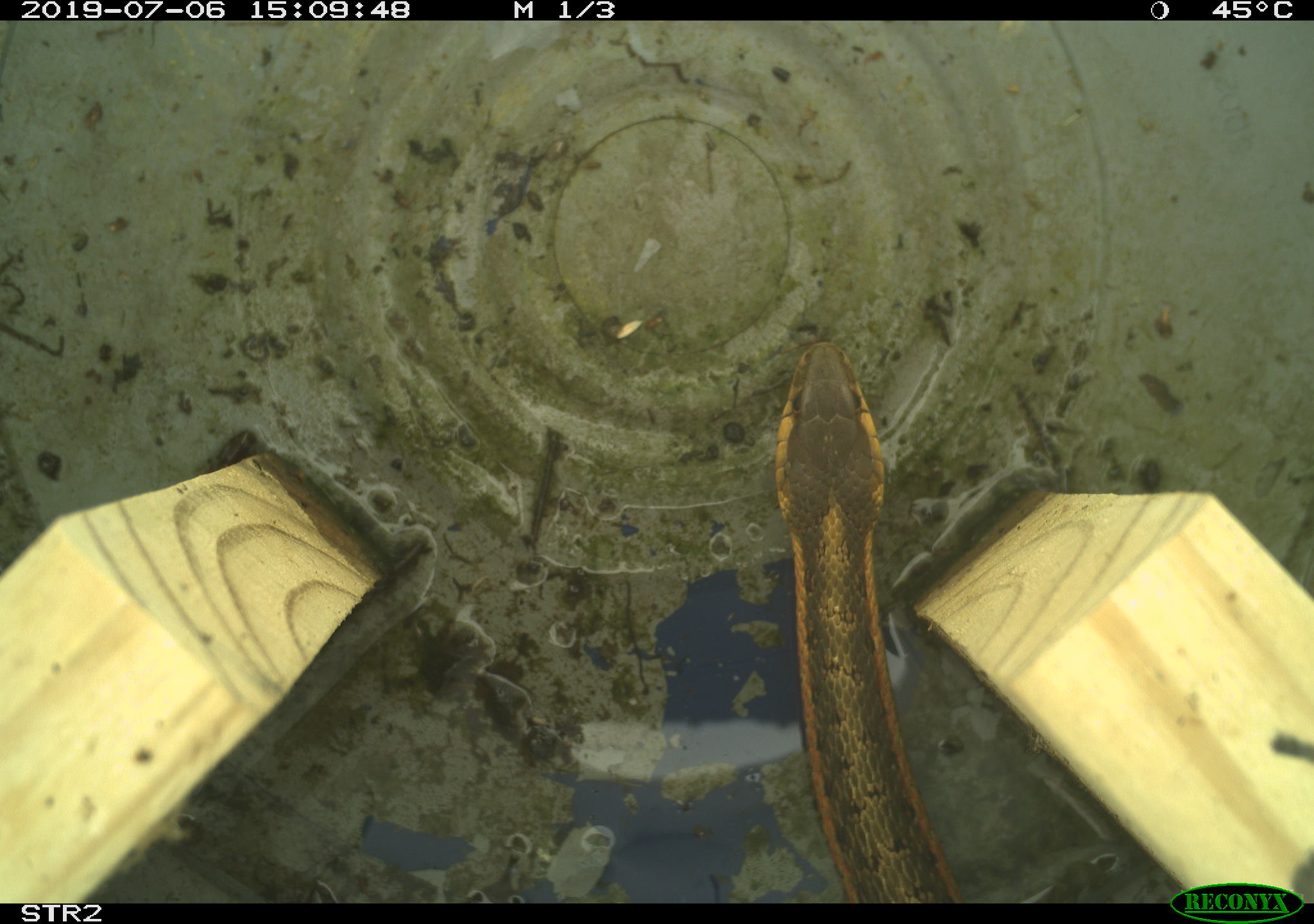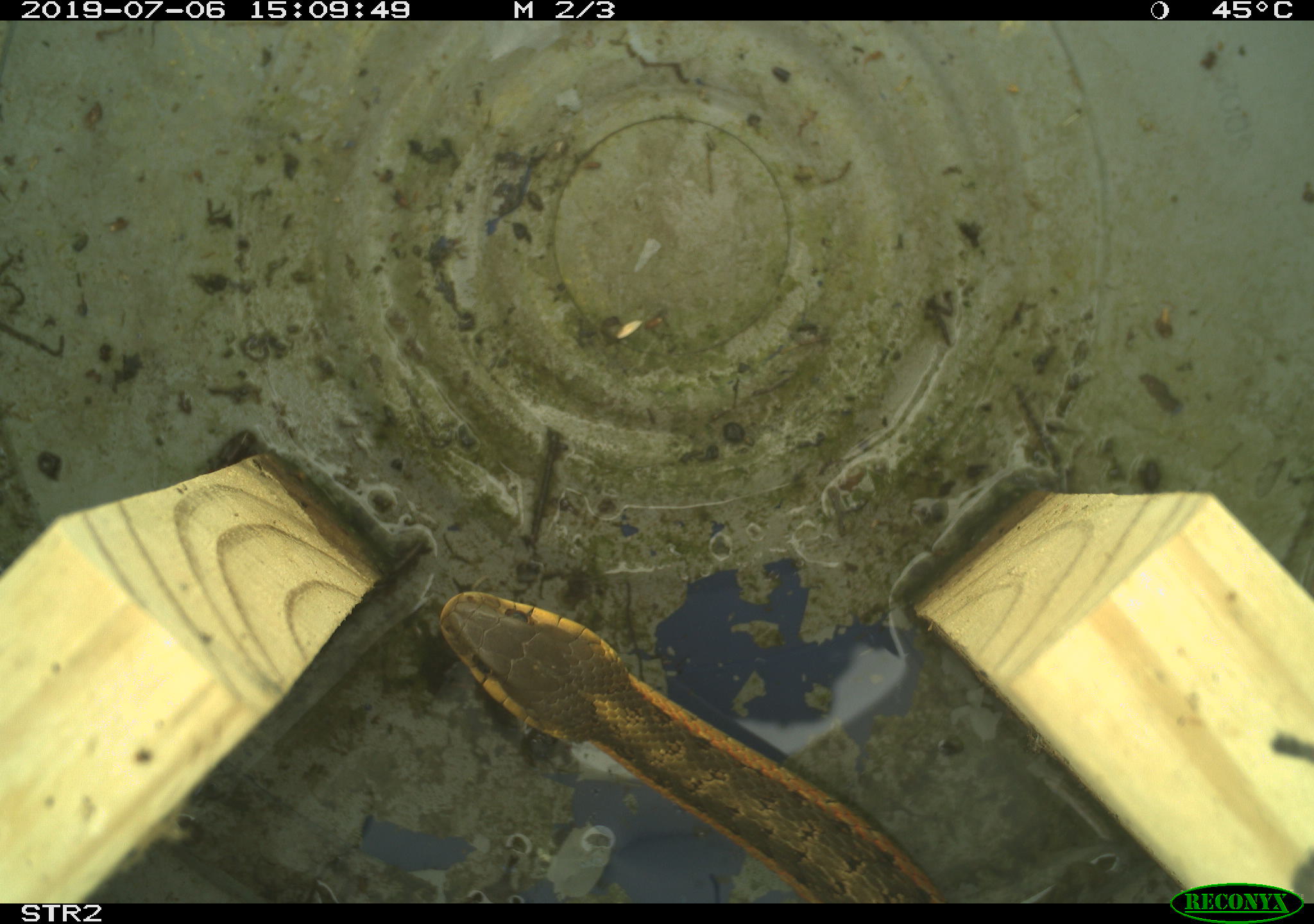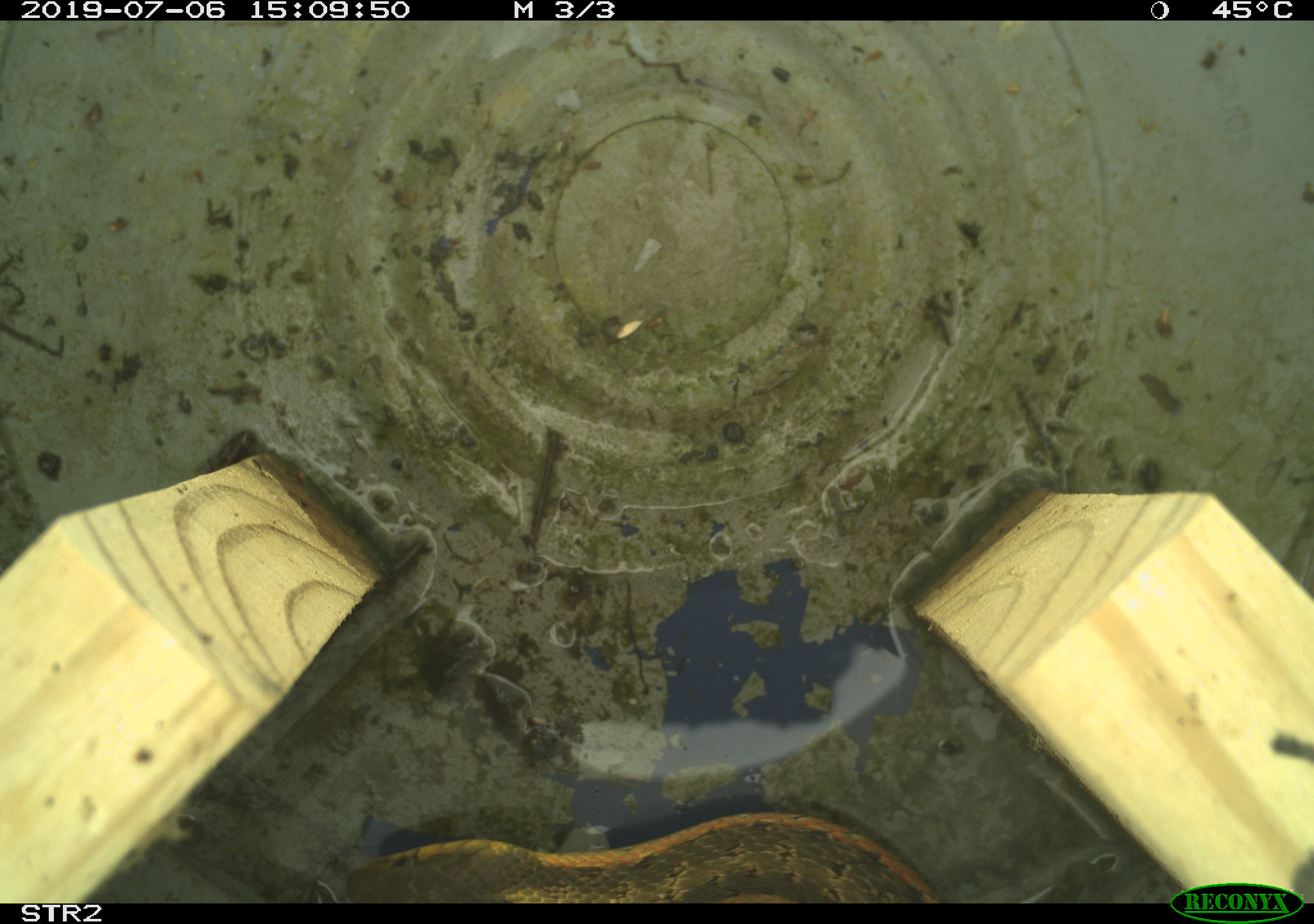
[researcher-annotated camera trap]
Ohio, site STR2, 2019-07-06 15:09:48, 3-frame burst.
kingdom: Animalia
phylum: Chordata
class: Reptilia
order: Squamata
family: Colubridae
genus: Thamnophis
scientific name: Thamnophis sirtalis sirtalis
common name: eastern gartersnake